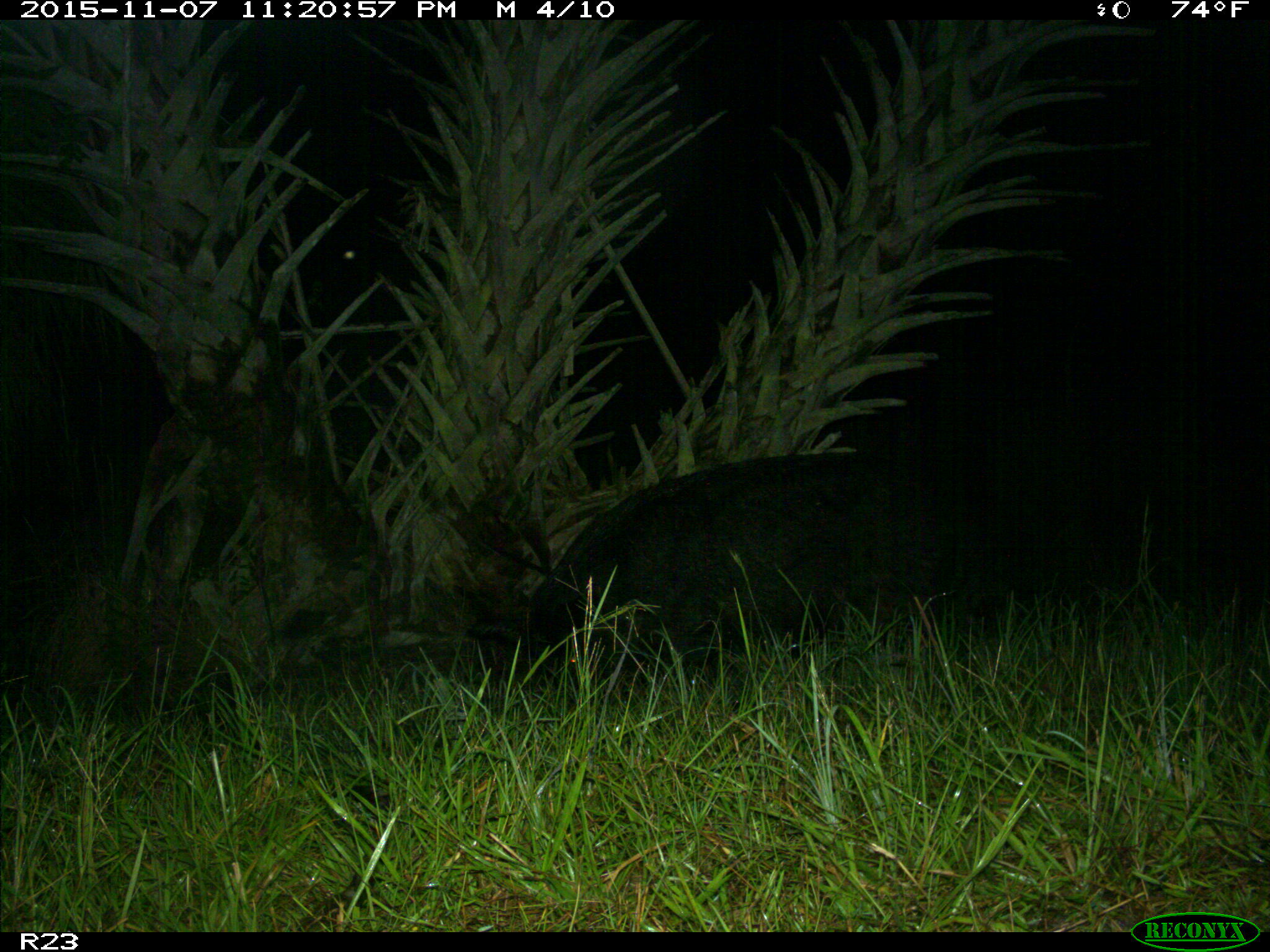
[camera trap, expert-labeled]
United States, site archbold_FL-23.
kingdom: Animalia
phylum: Chordata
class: Mammalia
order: Artiodactyla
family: Suidae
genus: Sus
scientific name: Sus scrofa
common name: wild boar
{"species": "Sus scrofa (wild boar)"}